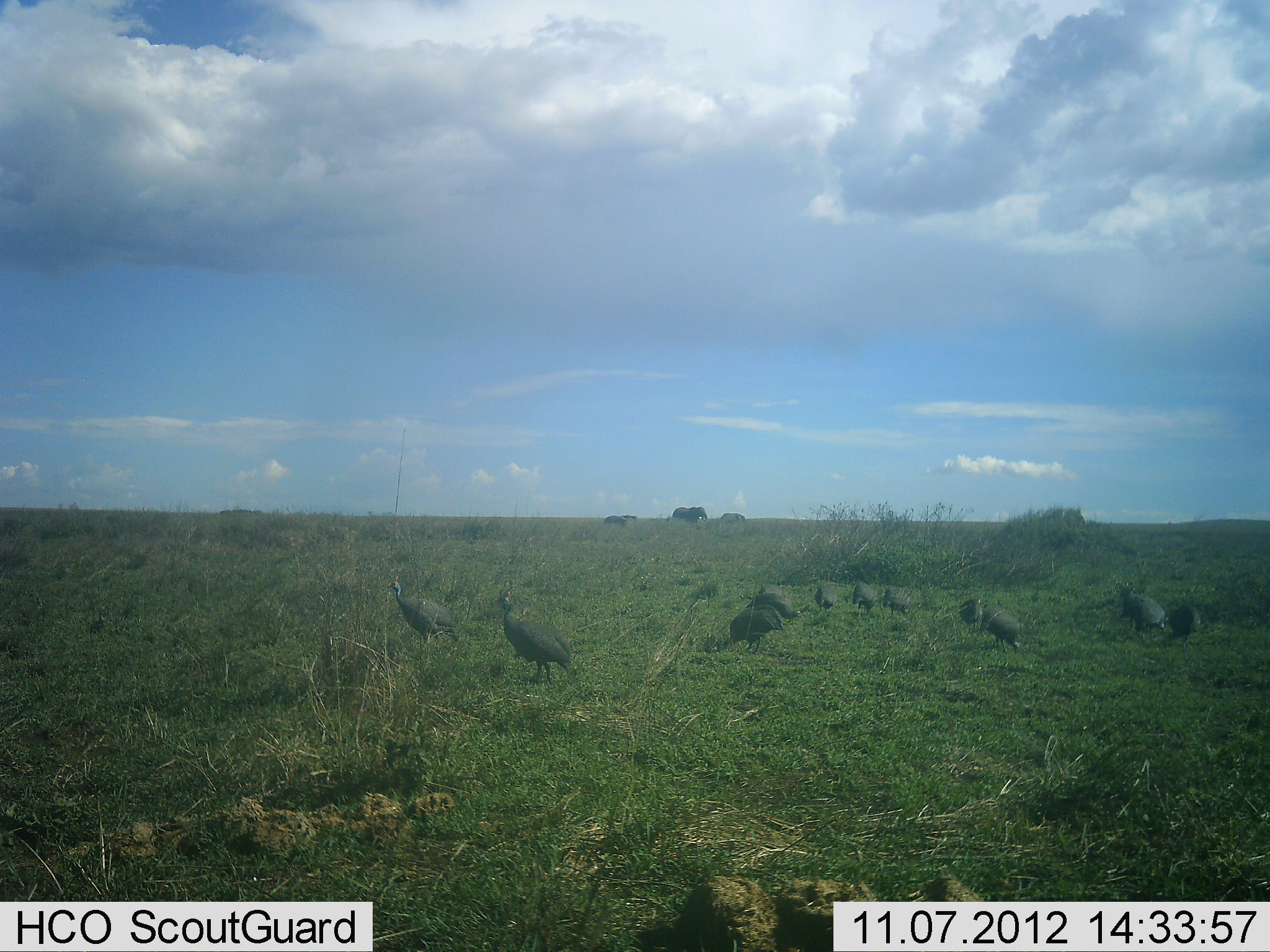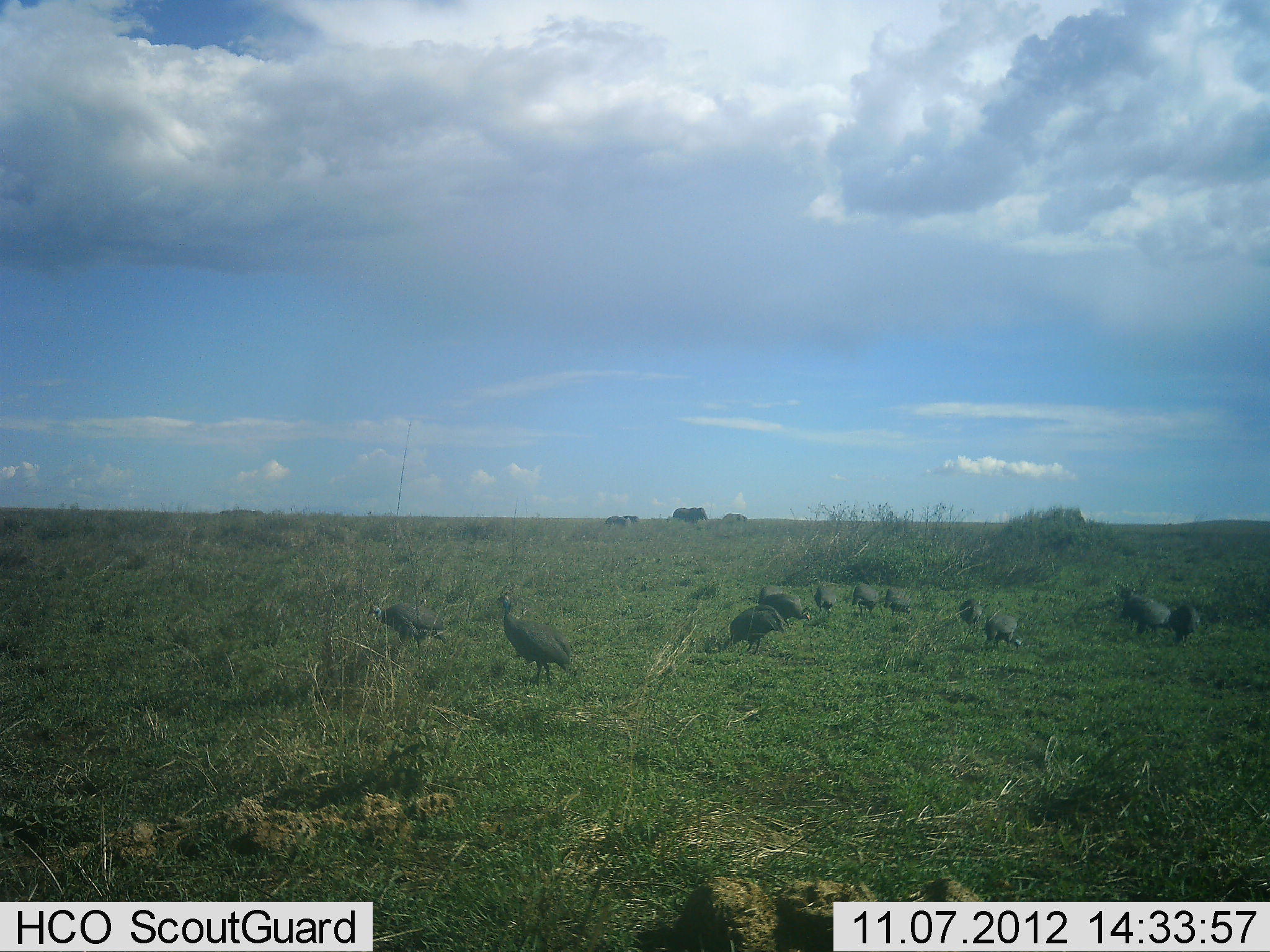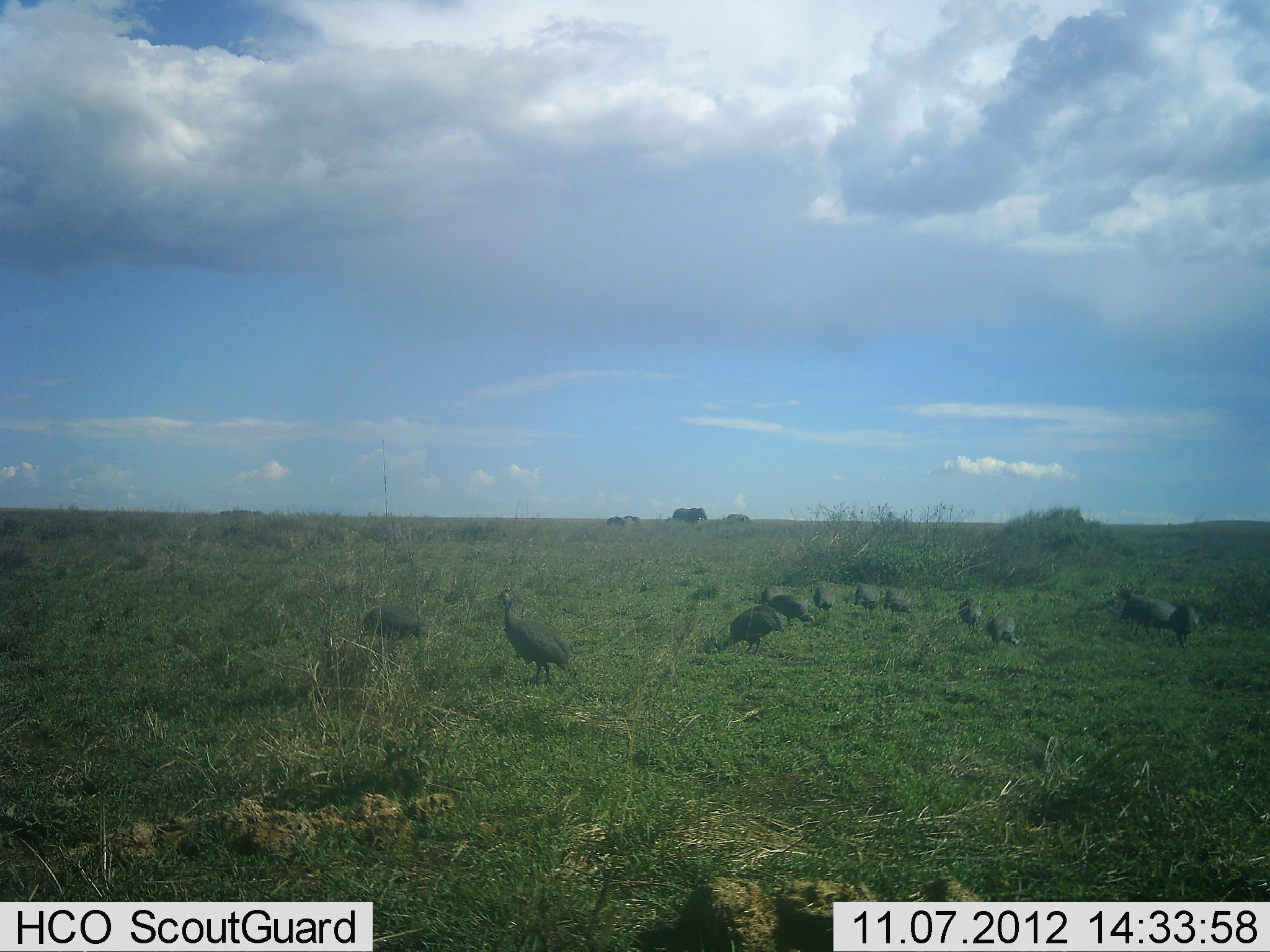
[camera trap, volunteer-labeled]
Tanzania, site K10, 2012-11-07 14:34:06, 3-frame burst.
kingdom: Animalia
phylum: Chordata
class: Aves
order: Galliformes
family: Numididae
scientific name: Numididae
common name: guinea fowl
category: guineafowl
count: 11-50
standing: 85%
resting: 0%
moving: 31%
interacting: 8%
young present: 8%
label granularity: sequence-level